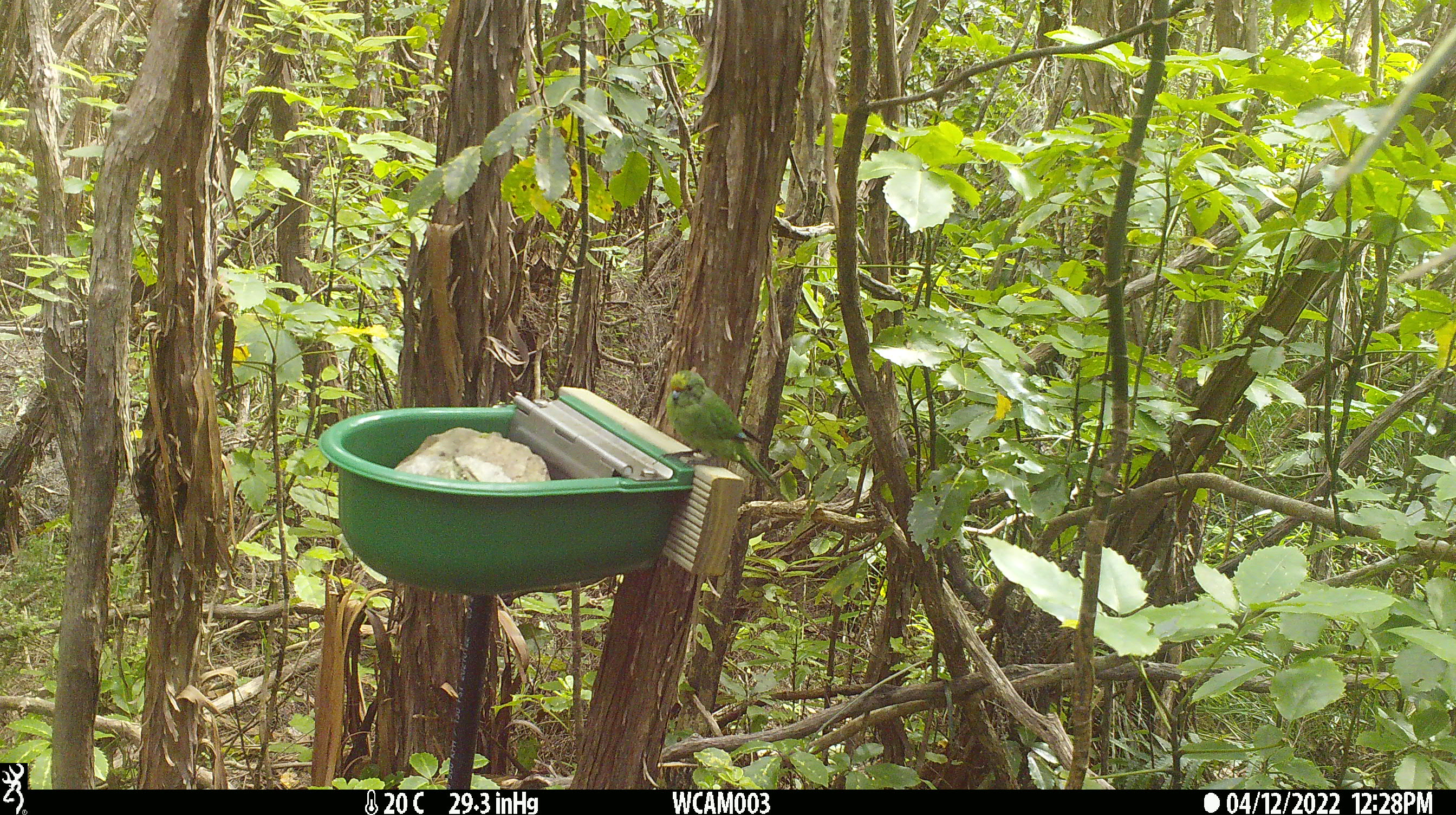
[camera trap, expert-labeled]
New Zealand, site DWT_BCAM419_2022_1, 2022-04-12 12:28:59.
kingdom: Animalia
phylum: Chordata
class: Aves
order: Psittaciformes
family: Psittaculidae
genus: Cyanoramphus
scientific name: Cyanoramphus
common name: parakeet